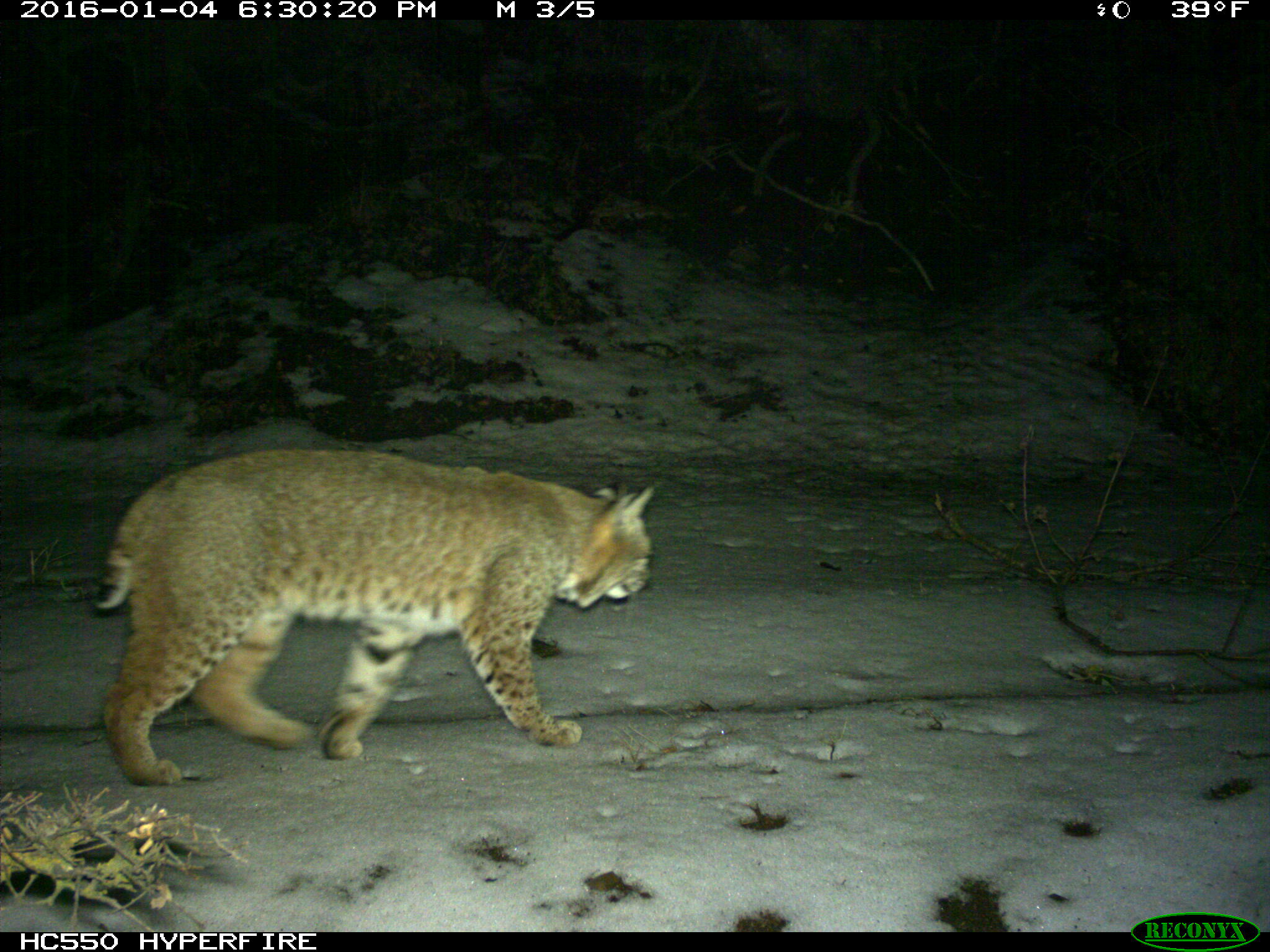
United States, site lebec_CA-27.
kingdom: Animalia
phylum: Chordata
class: Mammalia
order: Carnivora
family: Felidae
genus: Lynx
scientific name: Lynx rufus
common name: bobcat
Lynx rufus (bobcat).